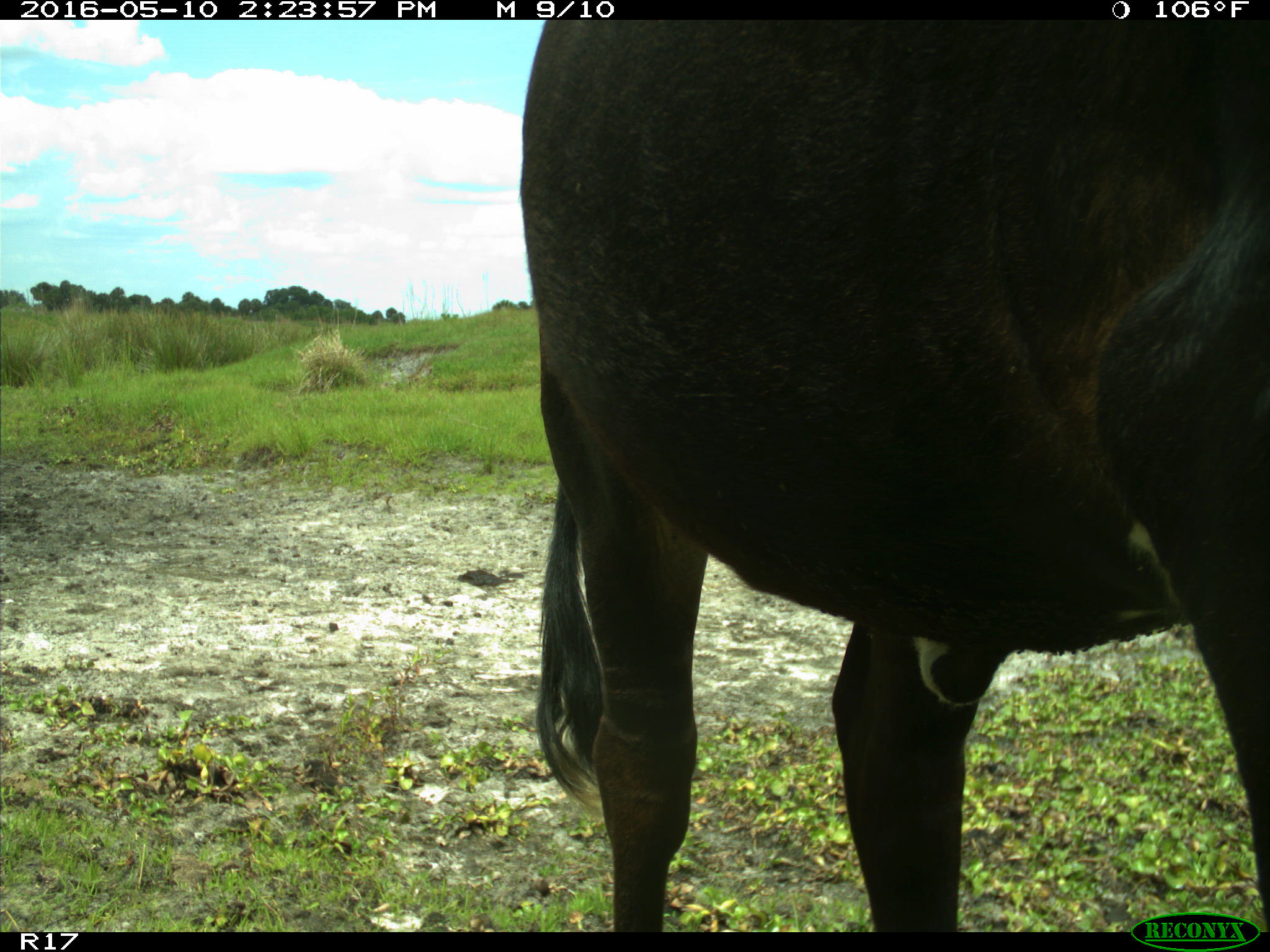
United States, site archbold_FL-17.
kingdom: Animalia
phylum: Chordata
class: Mammalia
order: Artiodactyla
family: Bovidae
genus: Bos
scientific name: Bos taurus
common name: domestic cow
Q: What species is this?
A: Bos taurus (domestic cow).